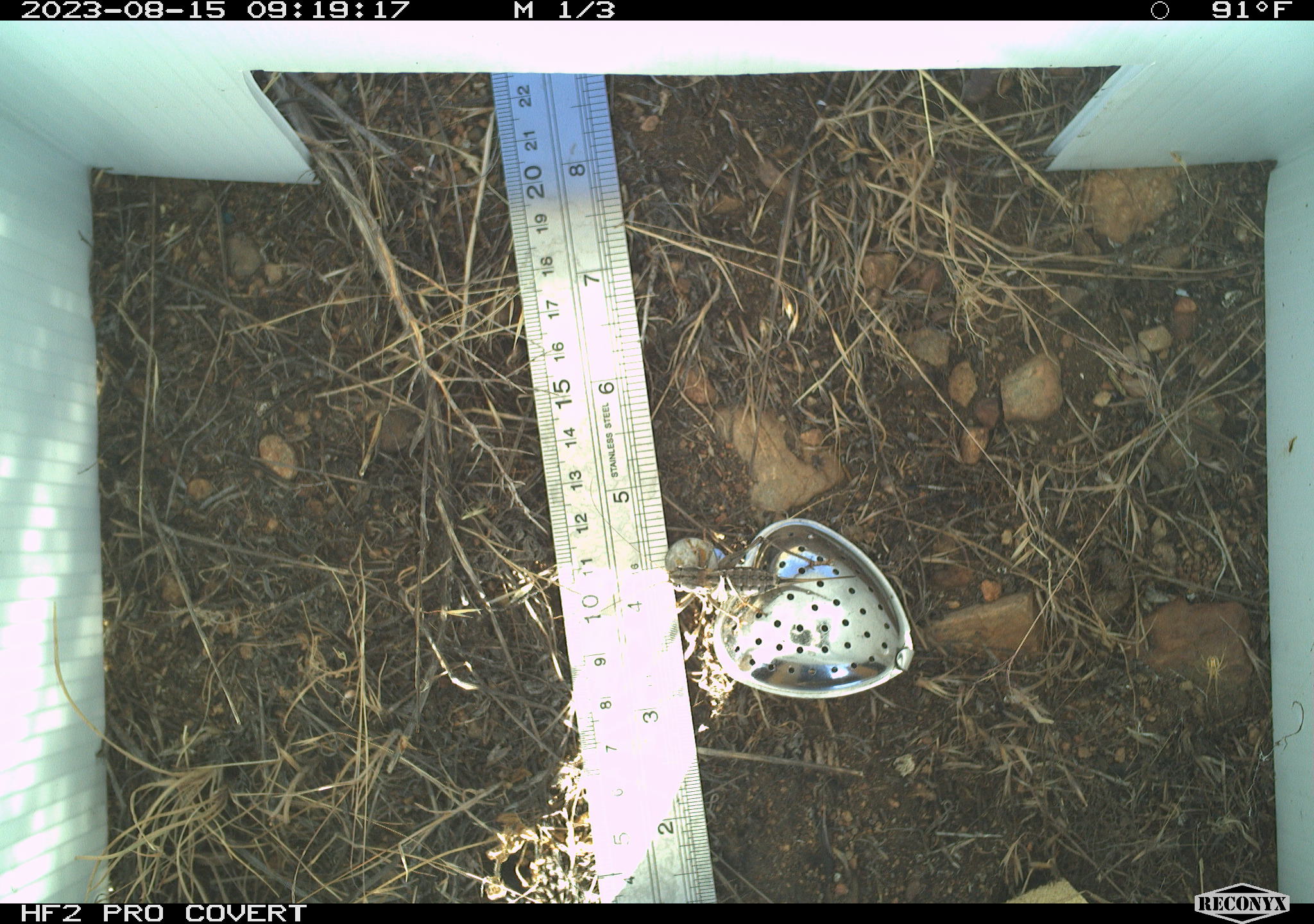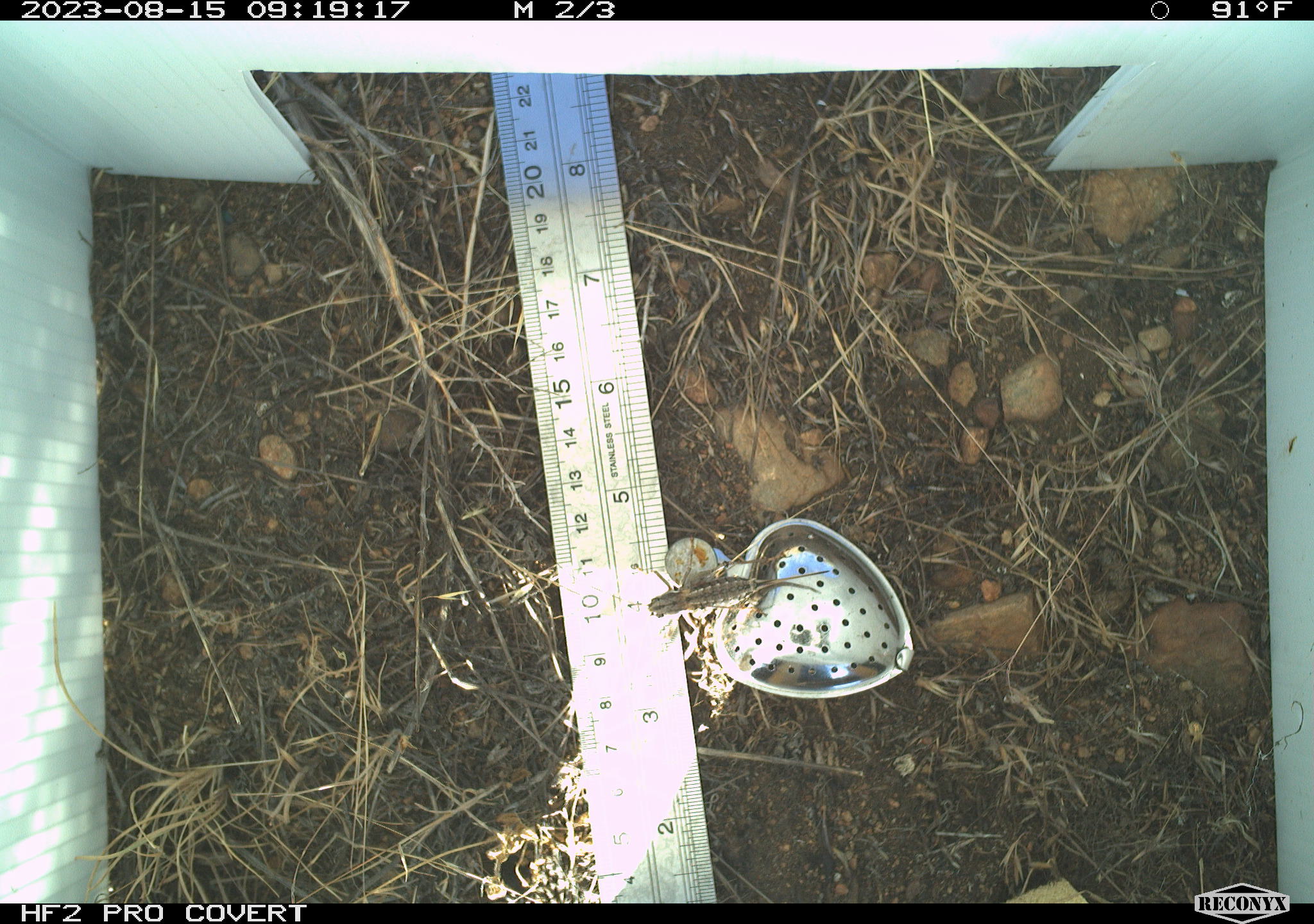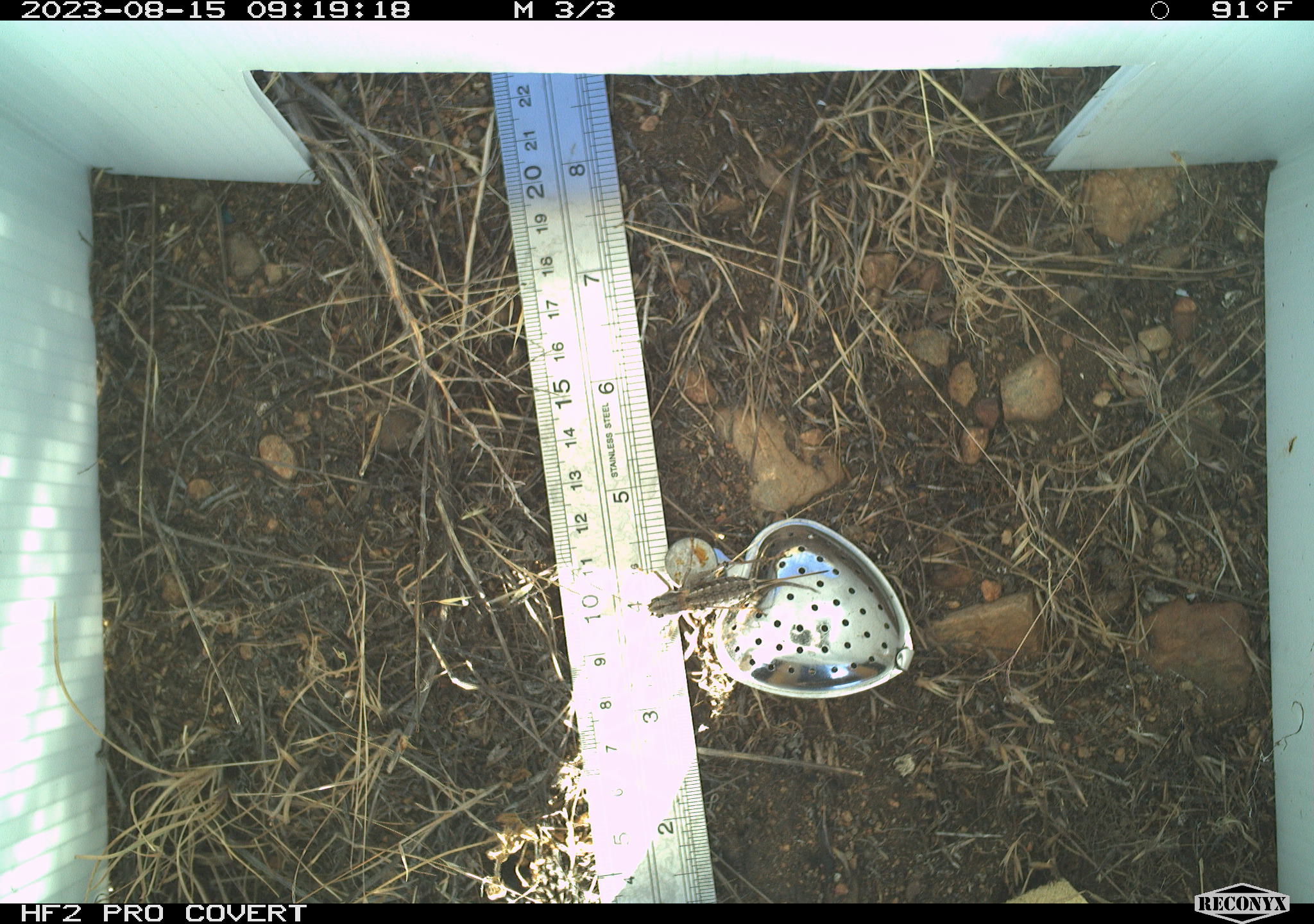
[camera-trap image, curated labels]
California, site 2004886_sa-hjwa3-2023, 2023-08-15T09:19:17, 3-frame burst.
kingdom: Animalia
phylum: Arthropoda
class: Insecta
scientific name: Insecta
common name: insect